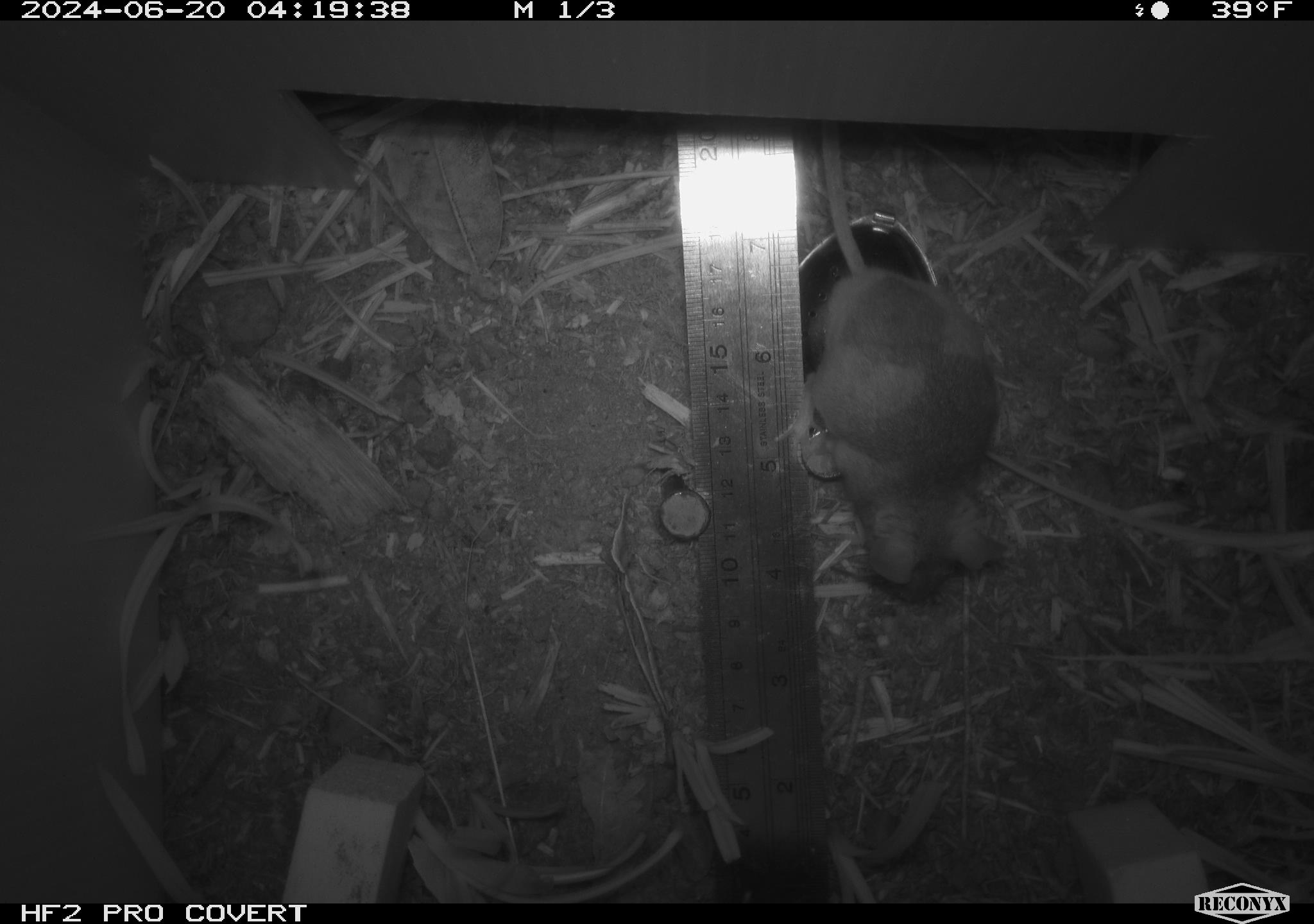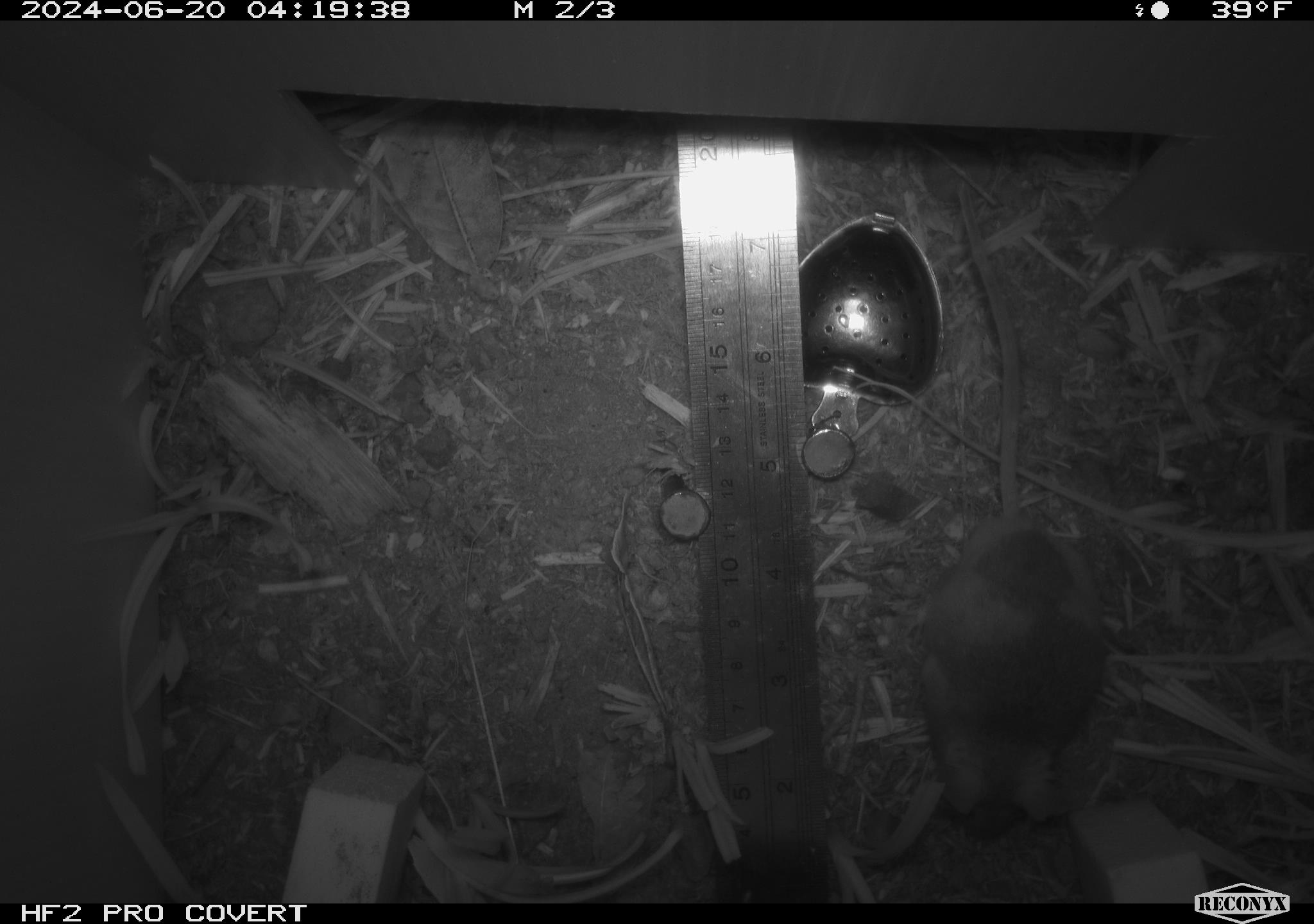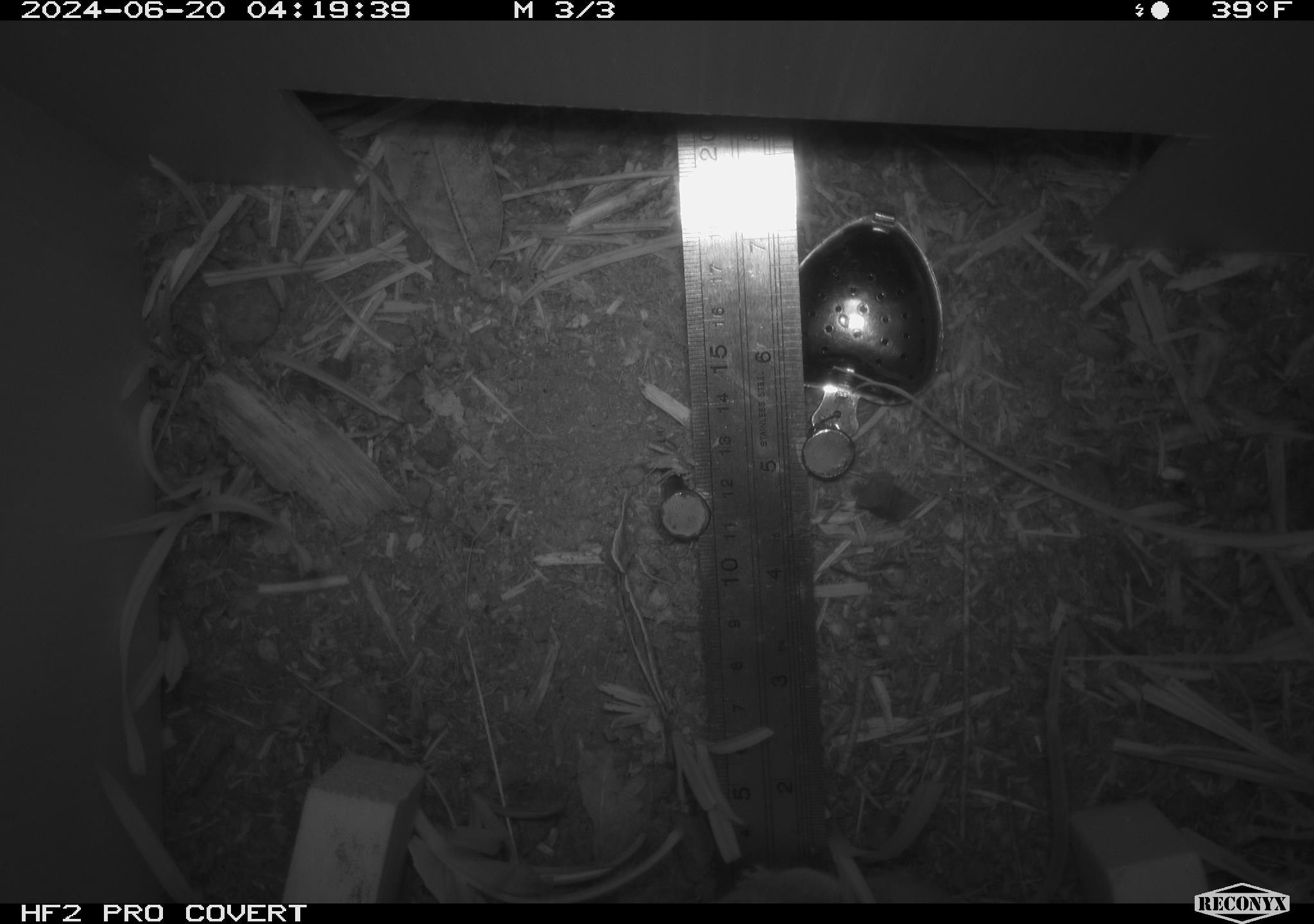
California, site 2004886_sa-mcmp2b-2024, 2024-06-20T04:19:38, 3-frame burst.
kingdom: Animalia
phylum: Chordata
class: Mammalia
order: Rodentia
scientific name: Rodentia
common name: mouse species